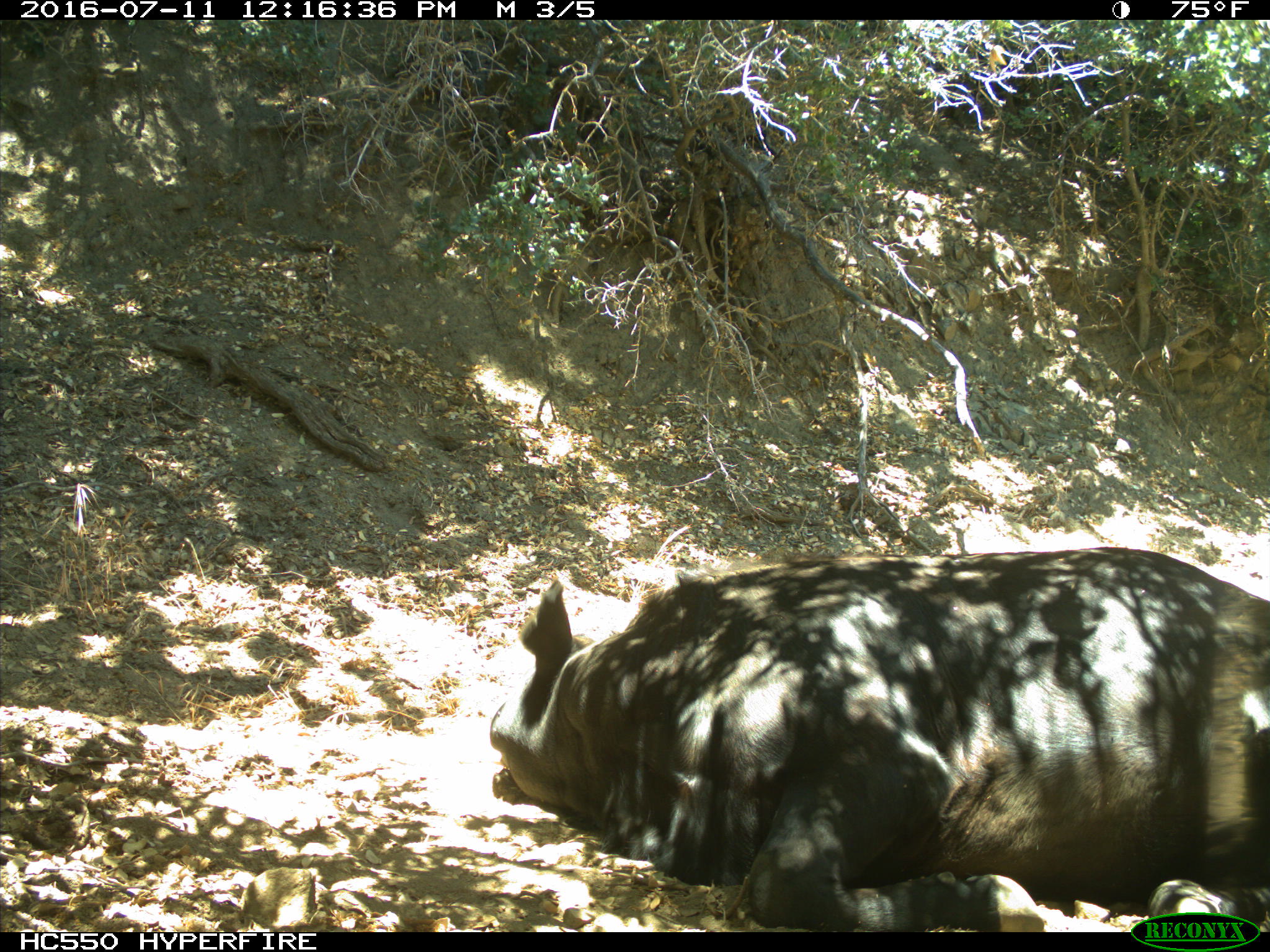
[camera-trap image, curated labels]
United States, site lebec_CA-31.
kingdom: Animalia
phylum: Chordata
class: Mammalia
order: Artiodactyla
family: Bovidae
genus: Bos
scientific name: Bos taurus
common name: domestic cow